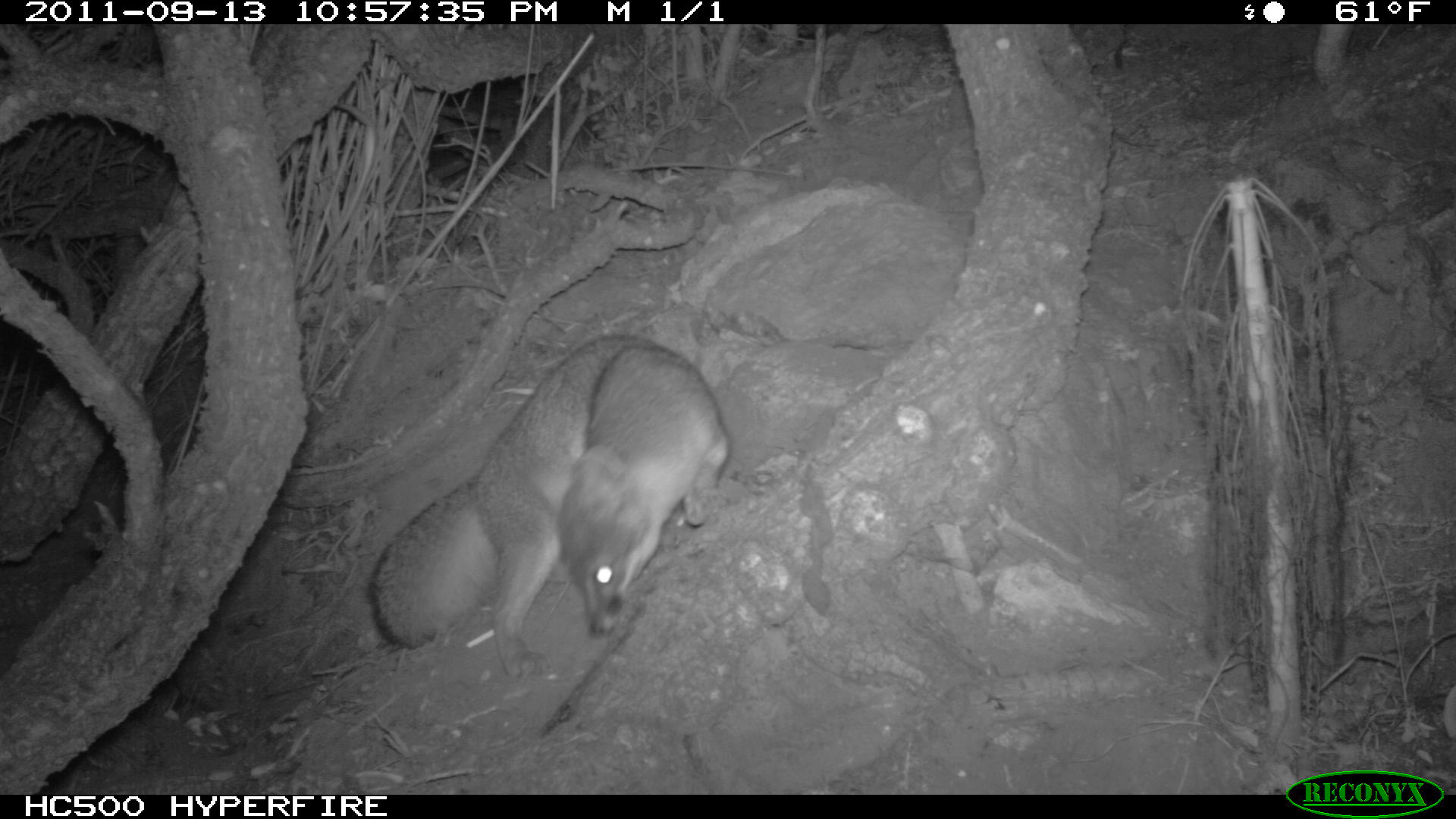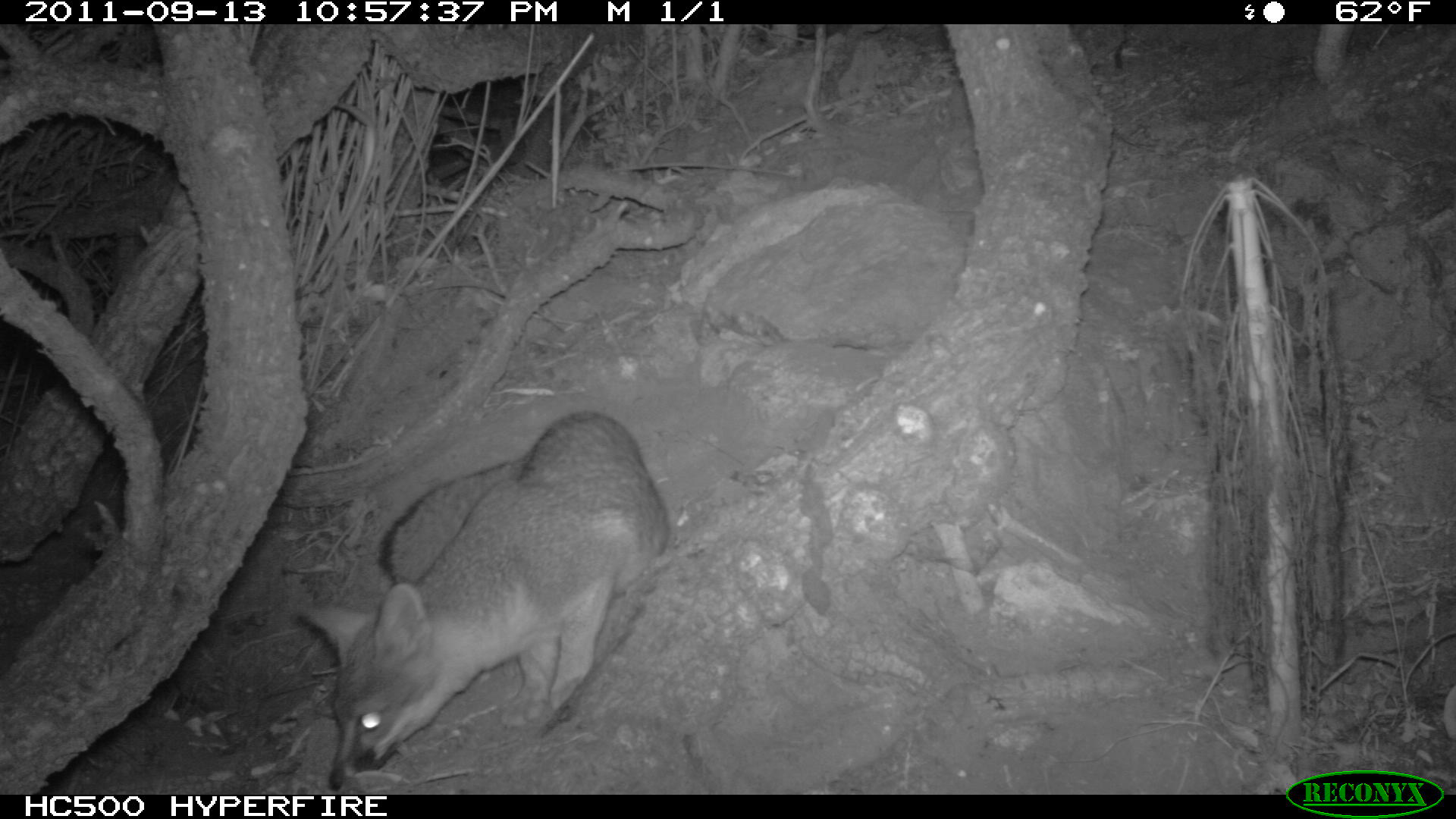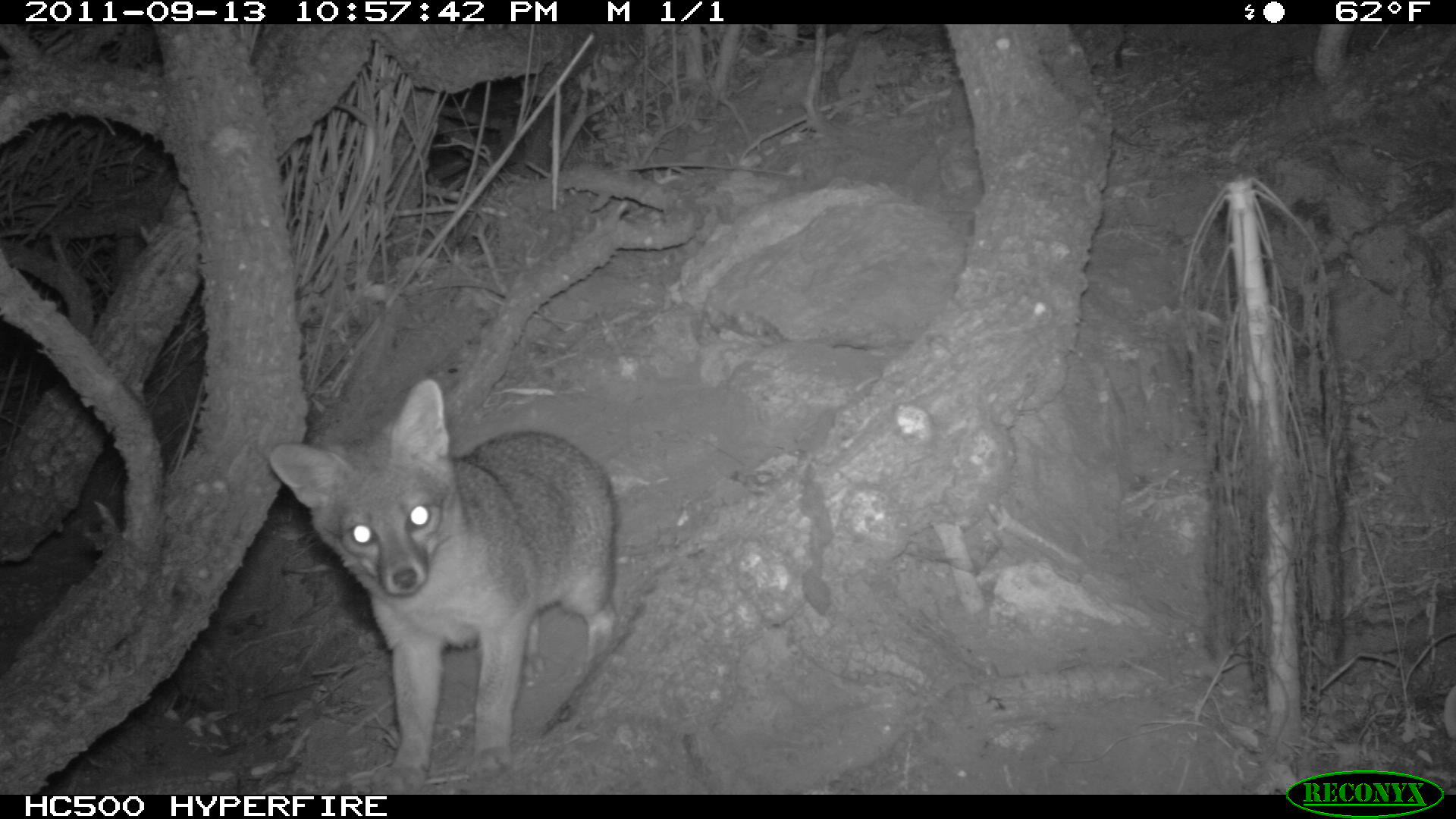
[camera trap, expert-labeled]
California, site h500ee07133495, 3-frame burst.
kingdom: Animalia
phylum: Chordata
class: Mammalia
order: Carnivora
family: Canidae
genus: Urocyon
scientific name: Urocyon littoralis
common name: island fox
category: fox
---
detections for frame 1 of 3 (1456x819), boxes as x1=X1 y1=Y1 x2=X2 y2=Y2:
fox: x1=367 y1=333 x2=730 y2=680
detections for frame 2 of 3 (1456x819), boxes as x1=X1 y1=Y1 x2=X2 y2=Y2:
fox: x1=299 y1=410 x2=667 y2=789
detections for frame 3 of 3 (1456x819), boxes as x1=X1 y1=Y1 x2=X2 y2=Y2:
fox: x1=266 y1=375 x2=619 y2=794